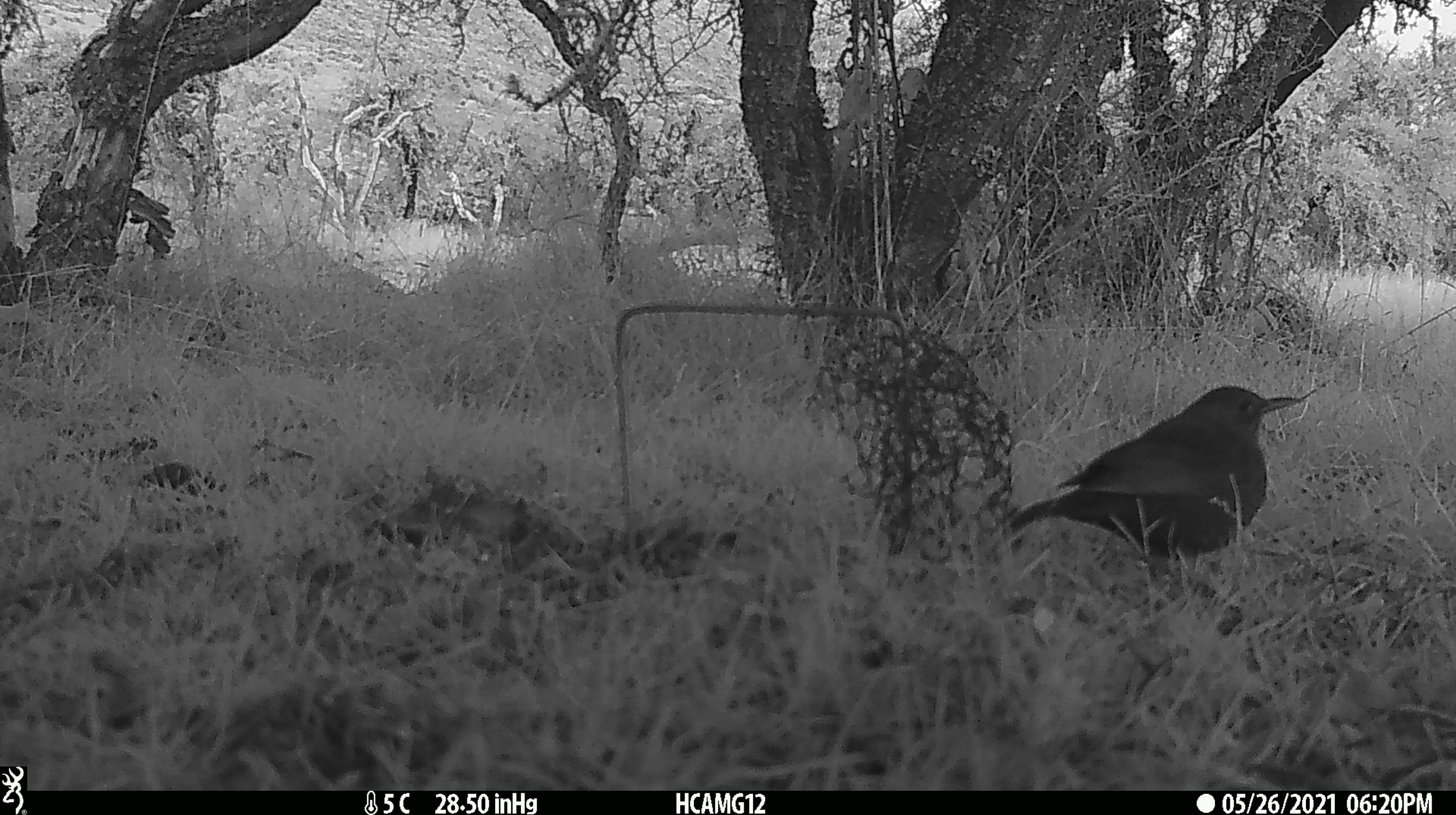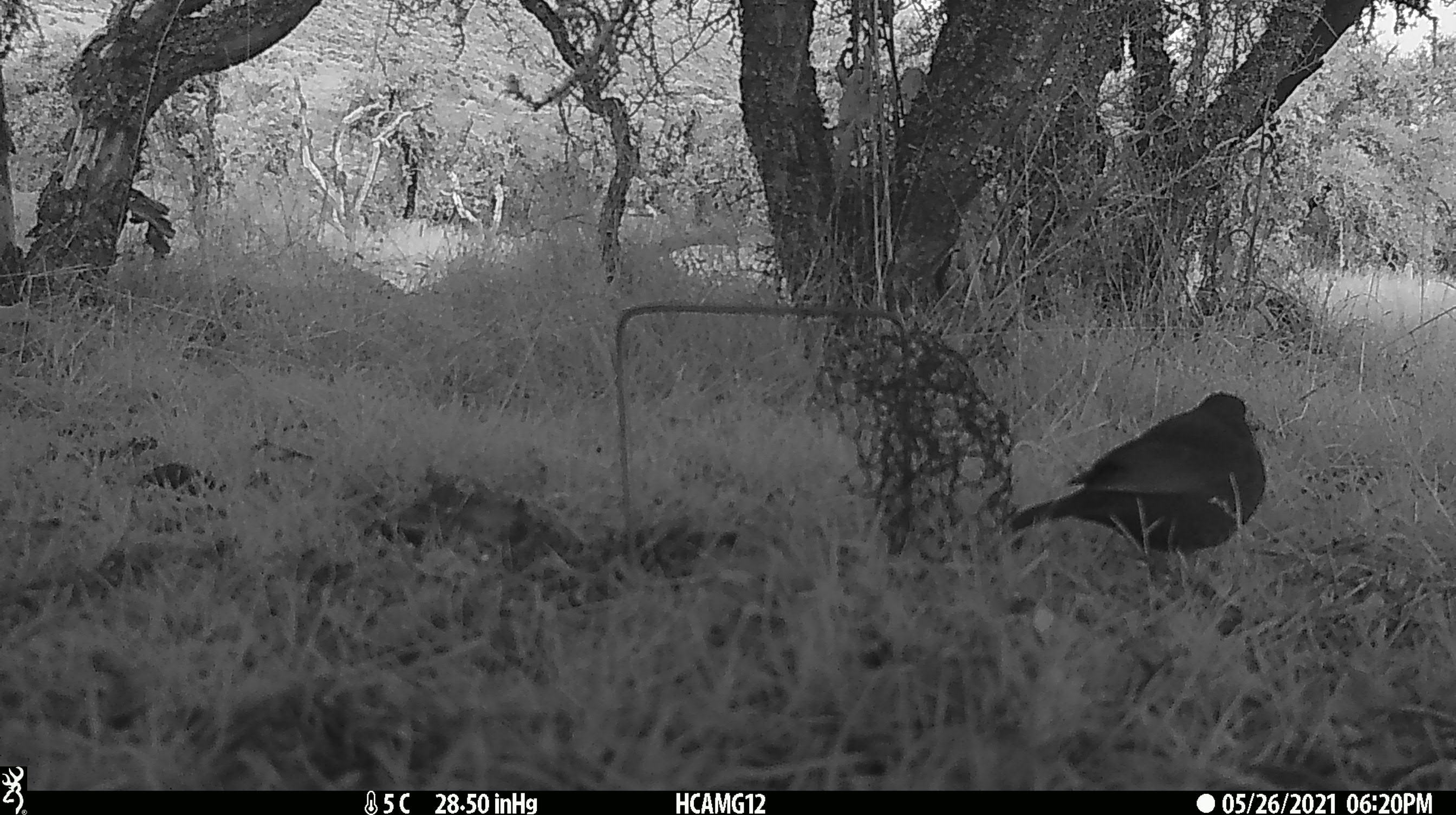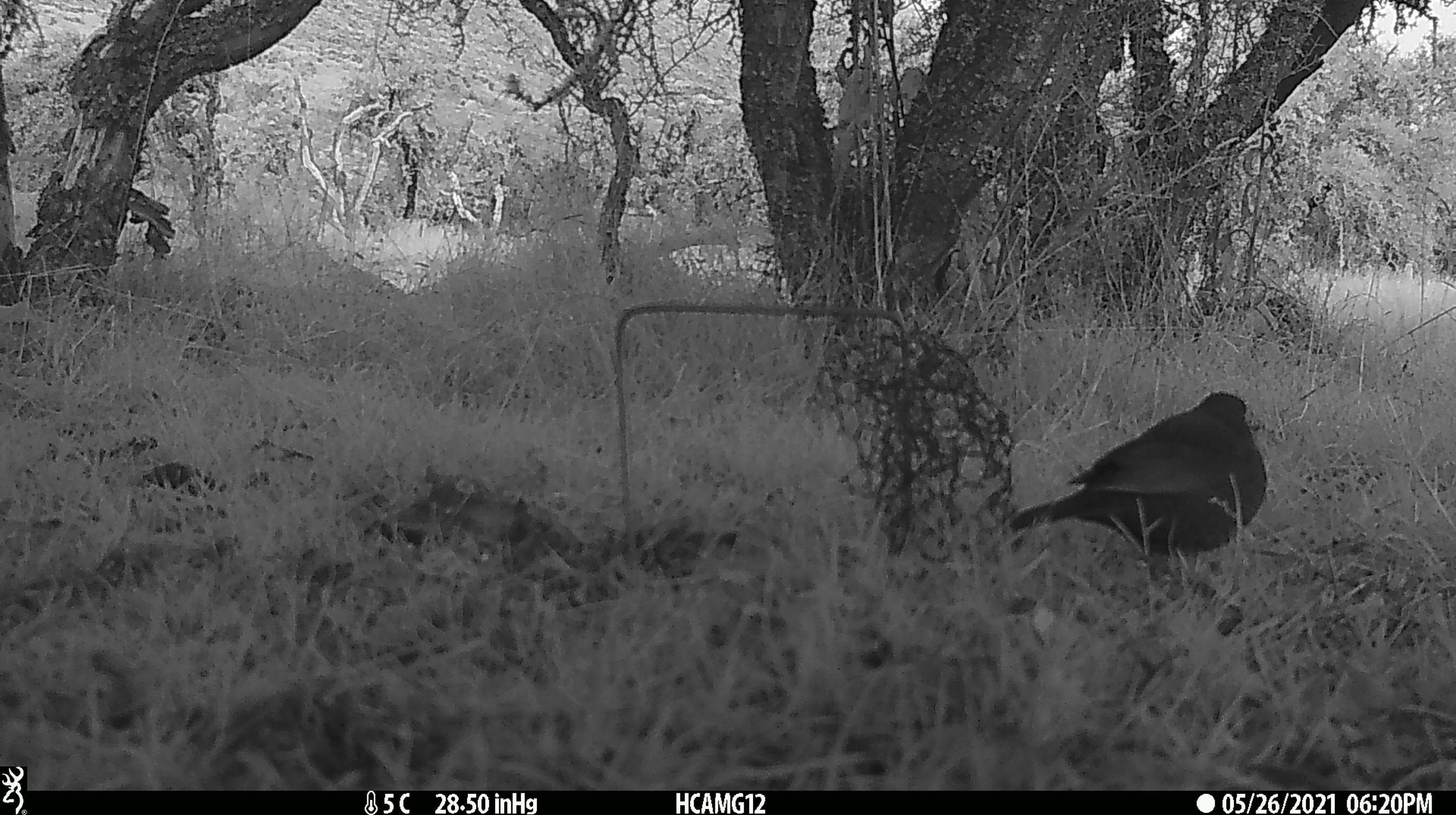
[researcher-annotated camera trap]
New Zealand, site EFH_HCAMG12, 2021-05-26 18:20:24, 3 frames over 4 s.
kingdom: Animalia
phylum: Chordata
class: Aves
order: Passeriformes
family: Turdidae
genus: Turdus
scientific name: Turdus merula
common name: eurasian blackbird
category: blackbird